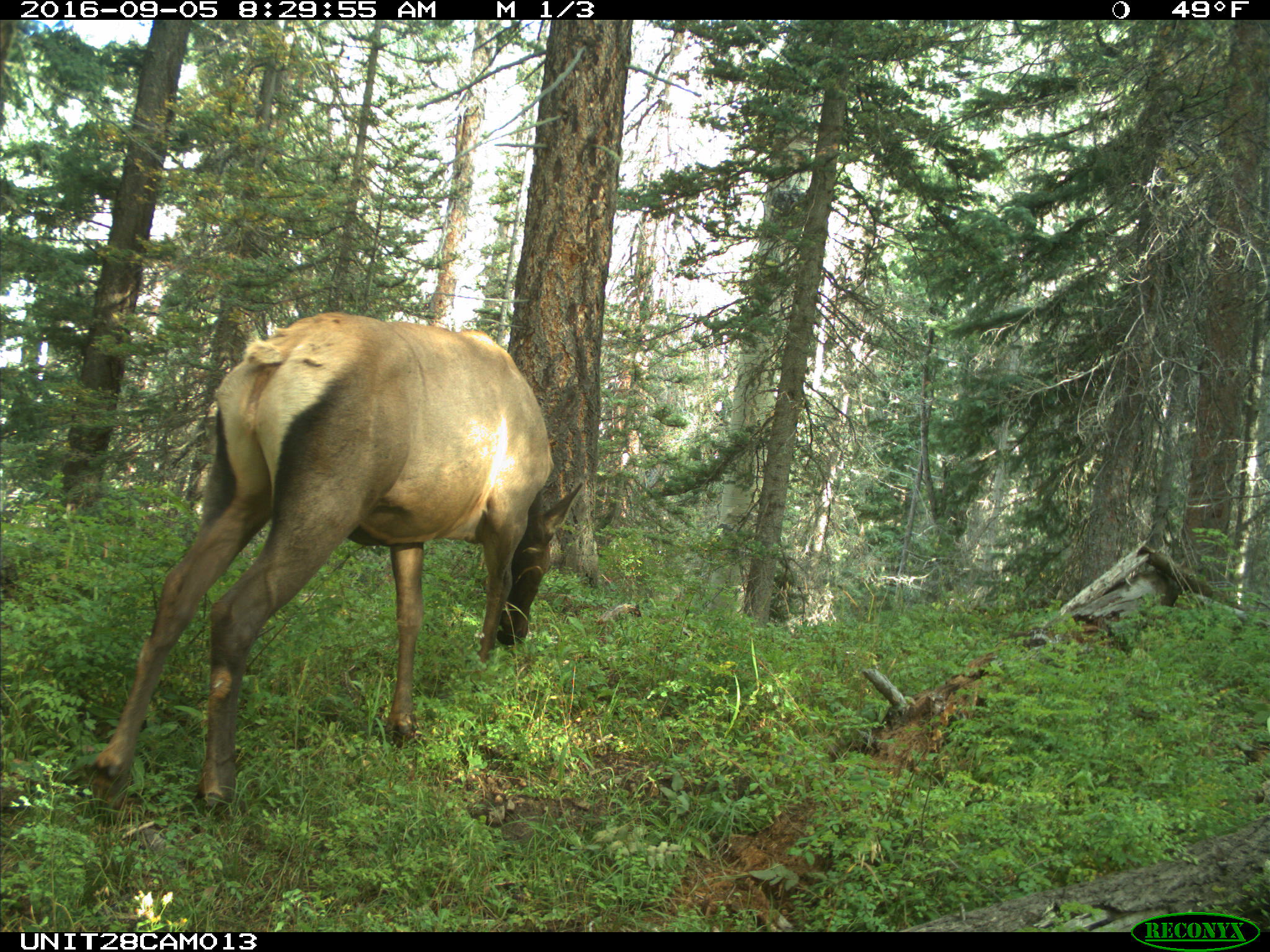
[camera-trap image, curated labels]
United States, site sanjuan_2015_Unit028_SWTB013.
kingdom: Animalia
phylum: Chordata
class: Mammalia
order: Artiodactyla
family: Cervidae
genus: Cervus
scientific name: Cervus elaphus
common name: red deer